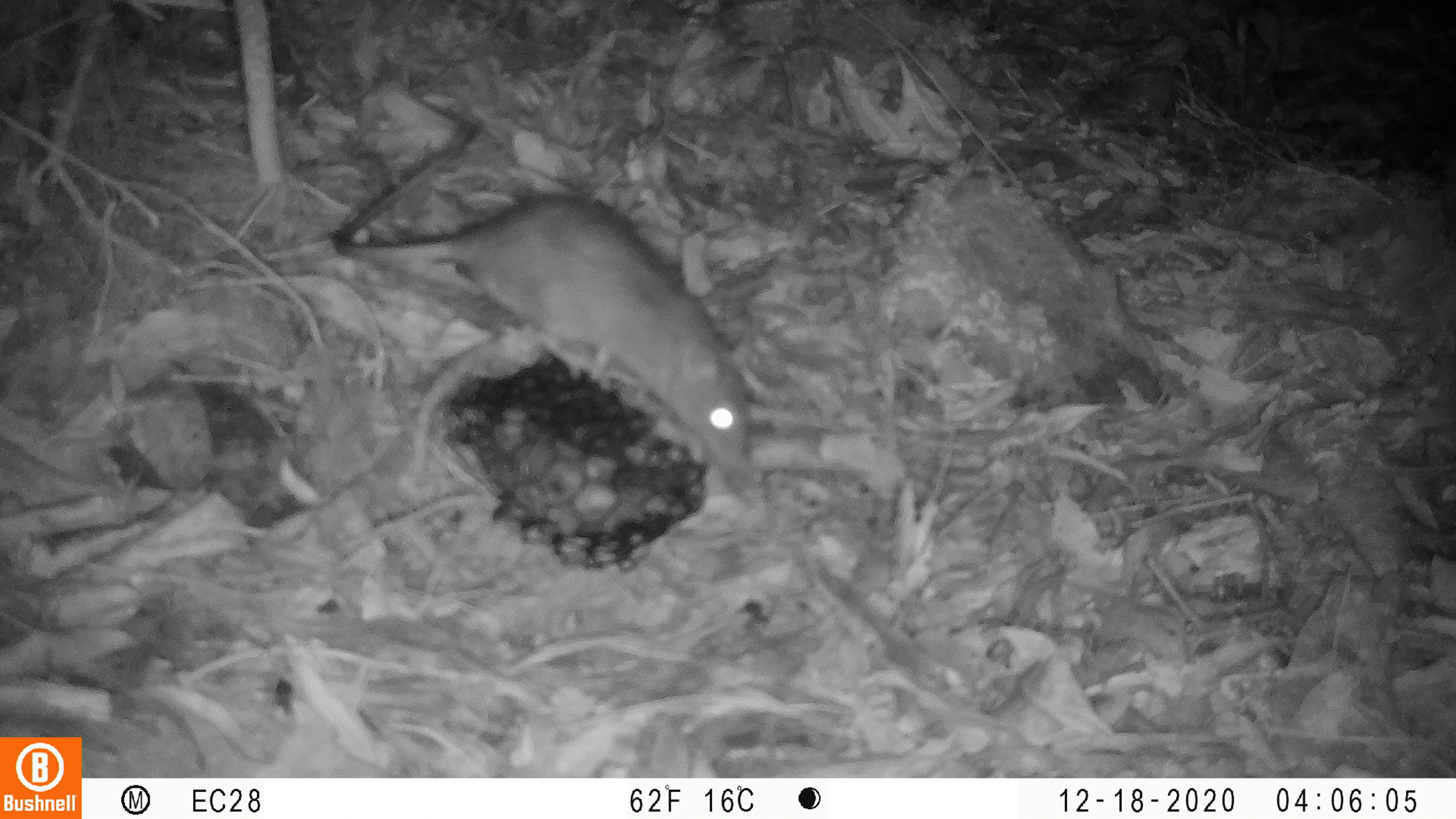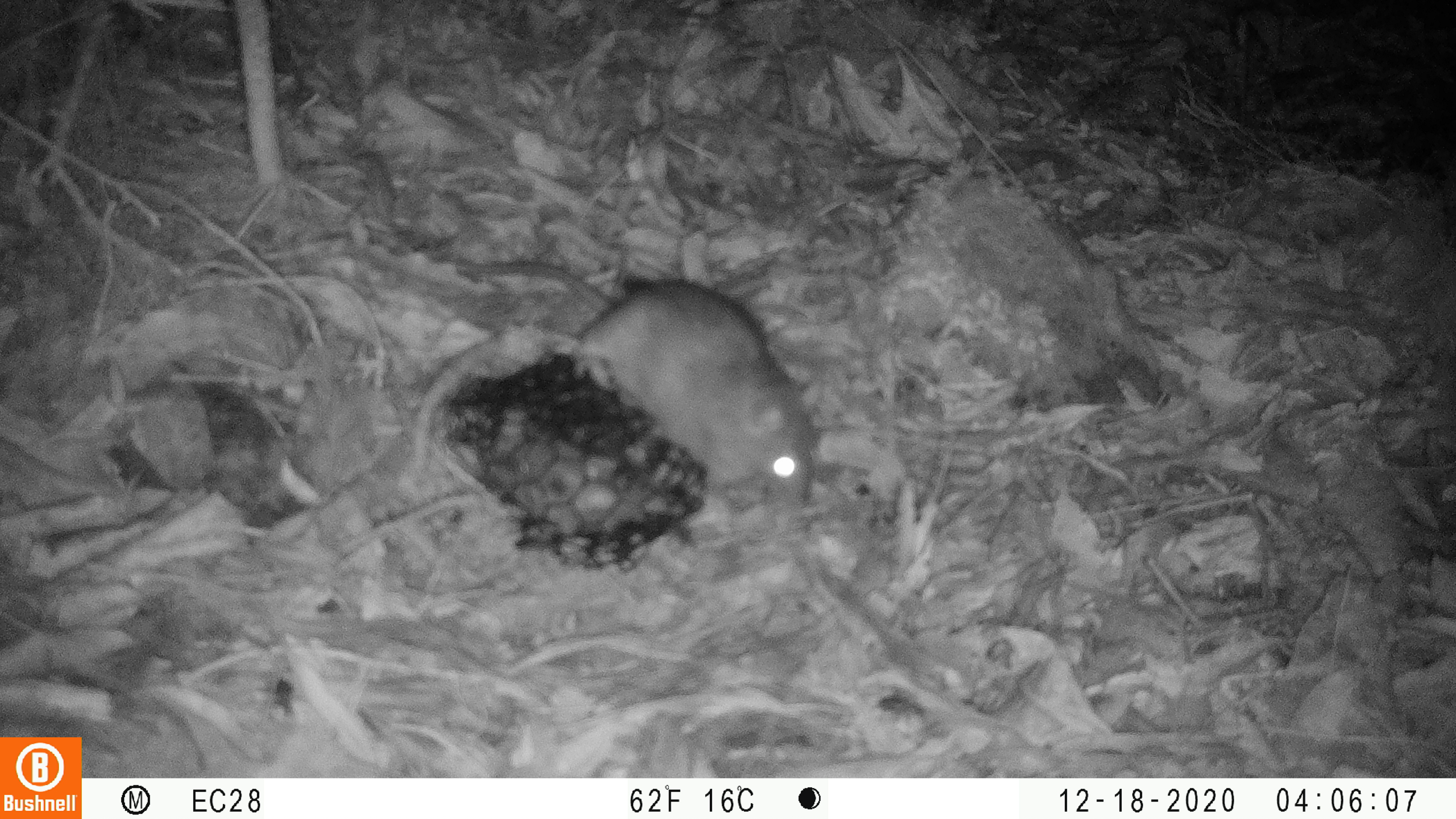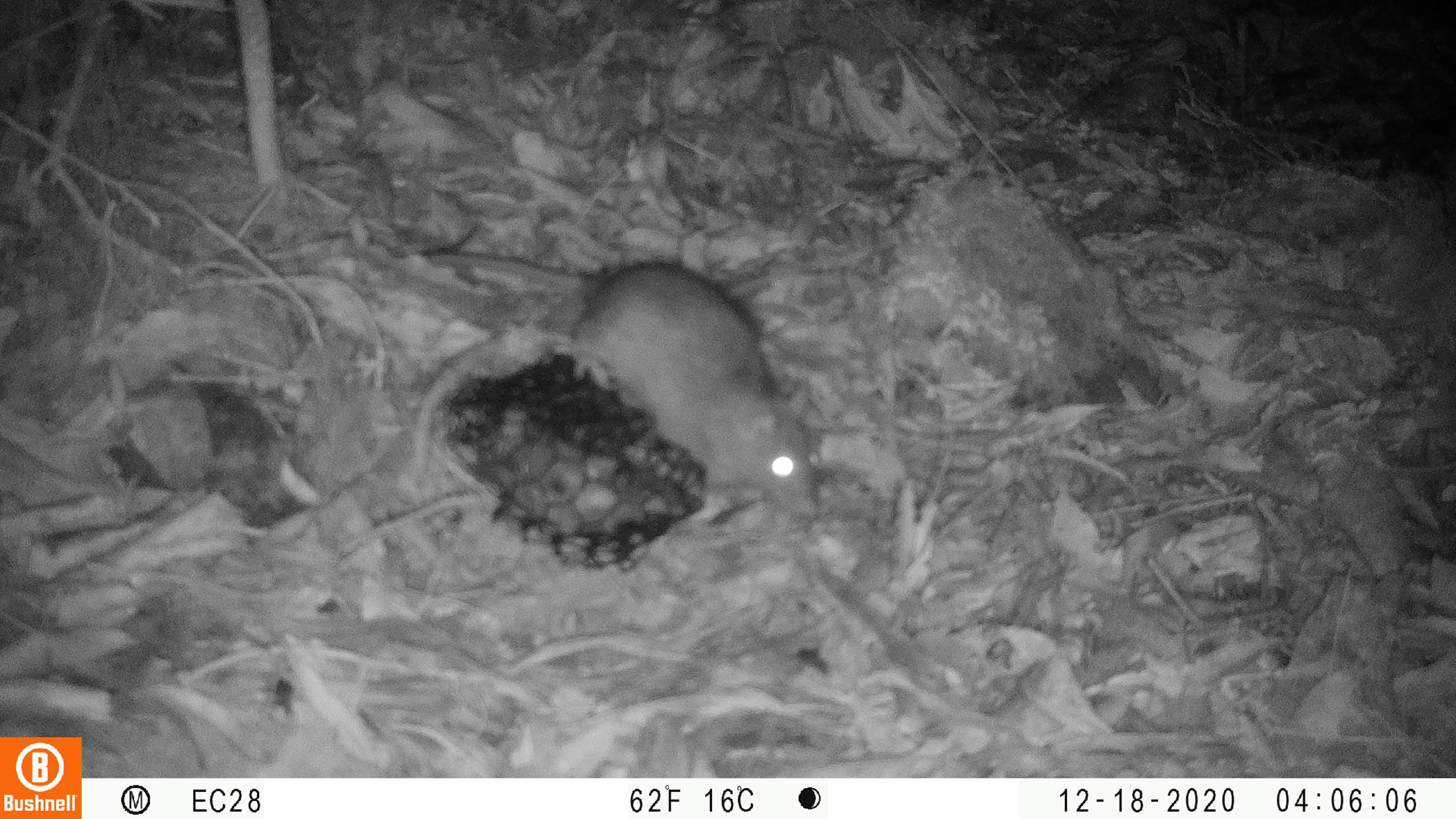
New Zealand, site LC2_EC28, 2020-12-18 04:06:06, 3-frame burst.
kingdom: Animalia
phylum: Chordata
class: Mammalia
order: Rodentia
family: Muridae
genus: Rattus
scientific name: Rattus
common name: rat